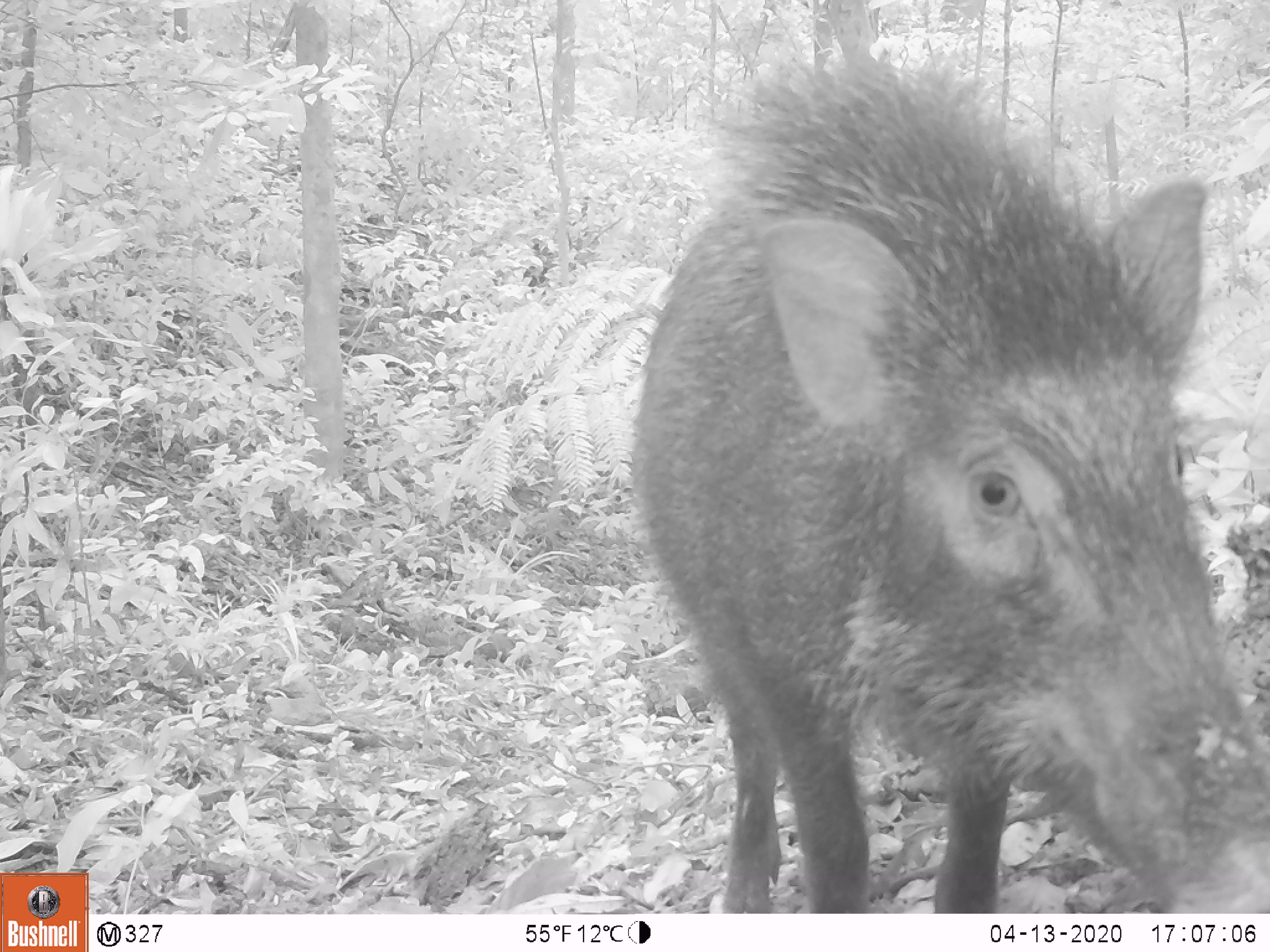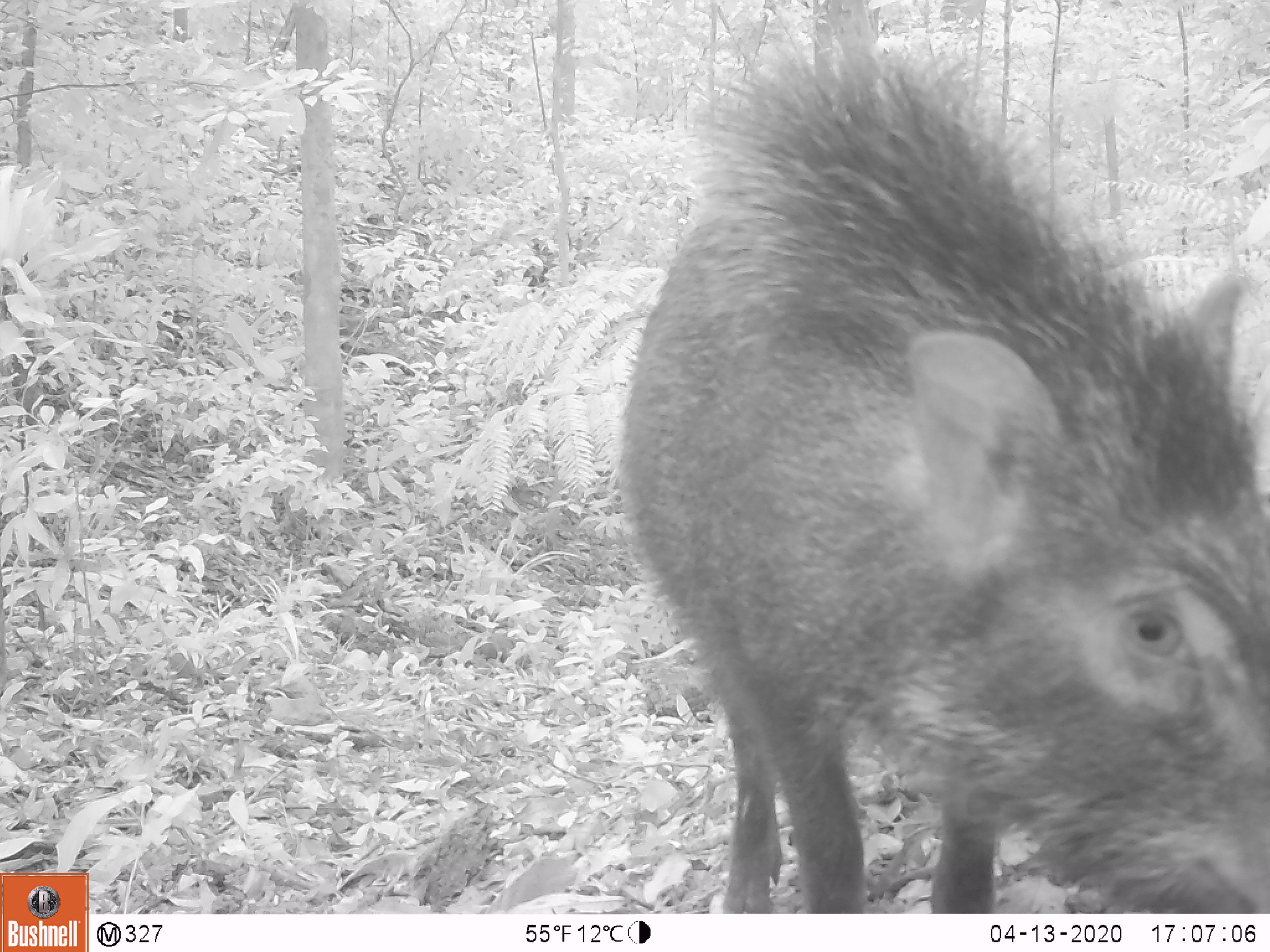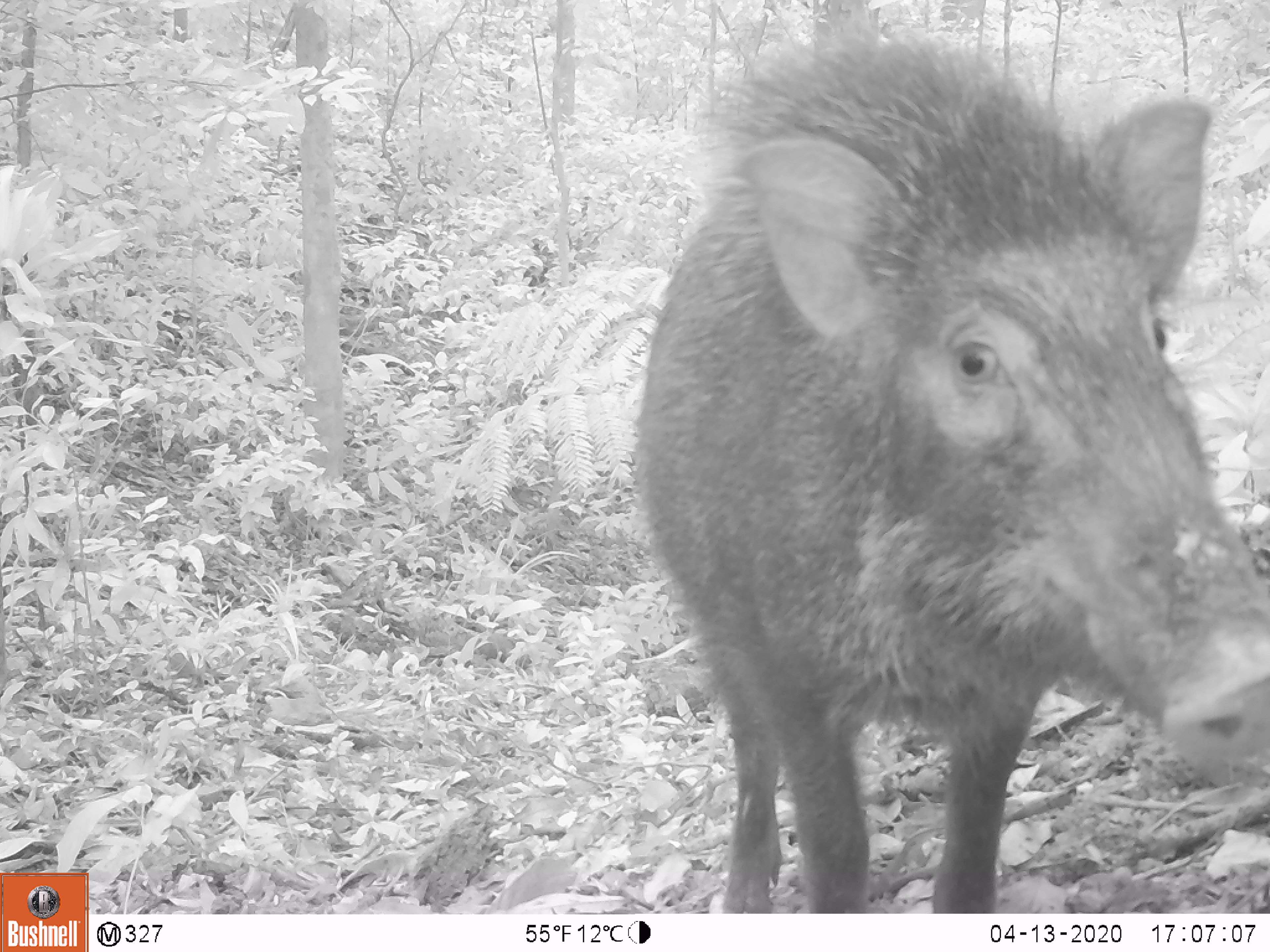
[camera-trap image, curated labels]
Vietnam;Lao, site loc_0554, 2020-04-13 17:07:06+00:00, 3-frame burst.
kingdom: Animalia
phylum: Chordata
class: Mammalia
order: Artiodactyla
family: Suidae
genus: Sus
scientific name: Sus scrofa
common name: eurasian wild pig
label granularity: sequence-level